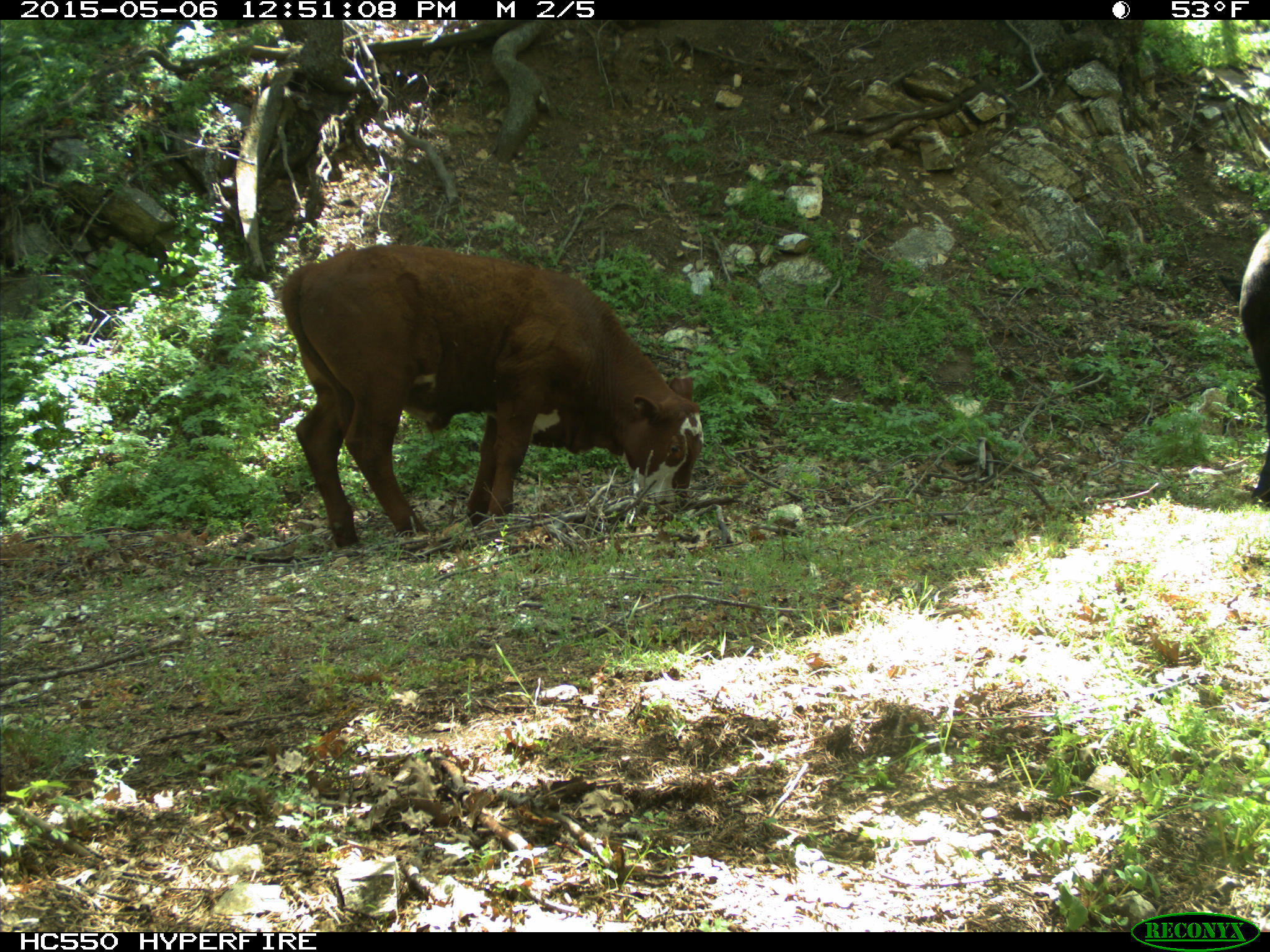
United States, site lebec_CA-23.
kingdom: Animalia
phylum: Chordata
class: Mammalia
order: Artiodactyla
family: Bovidae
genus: Bos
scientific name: Bos taurus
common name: domestic cow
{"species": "Bos taurus (domestic cow)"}